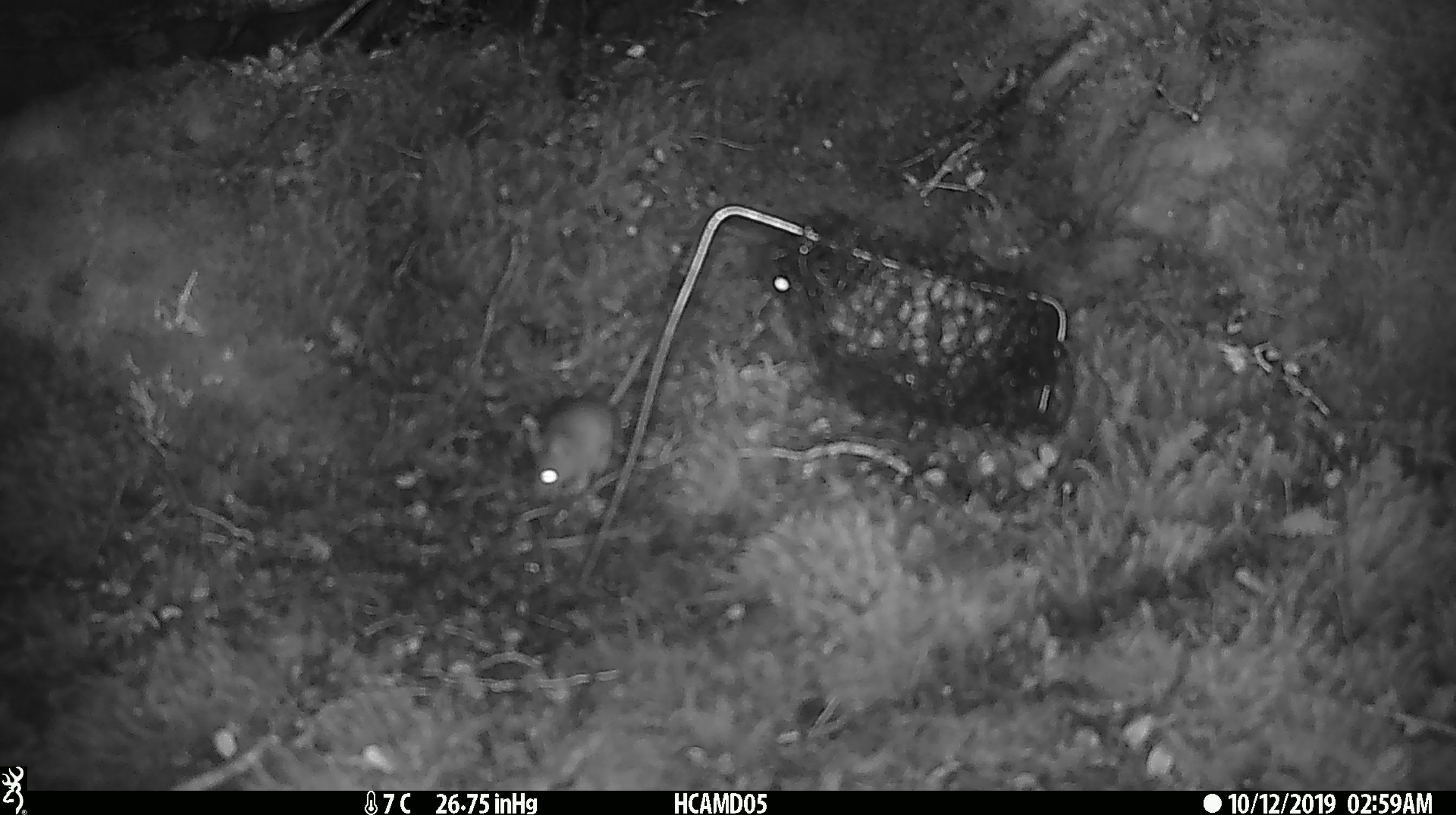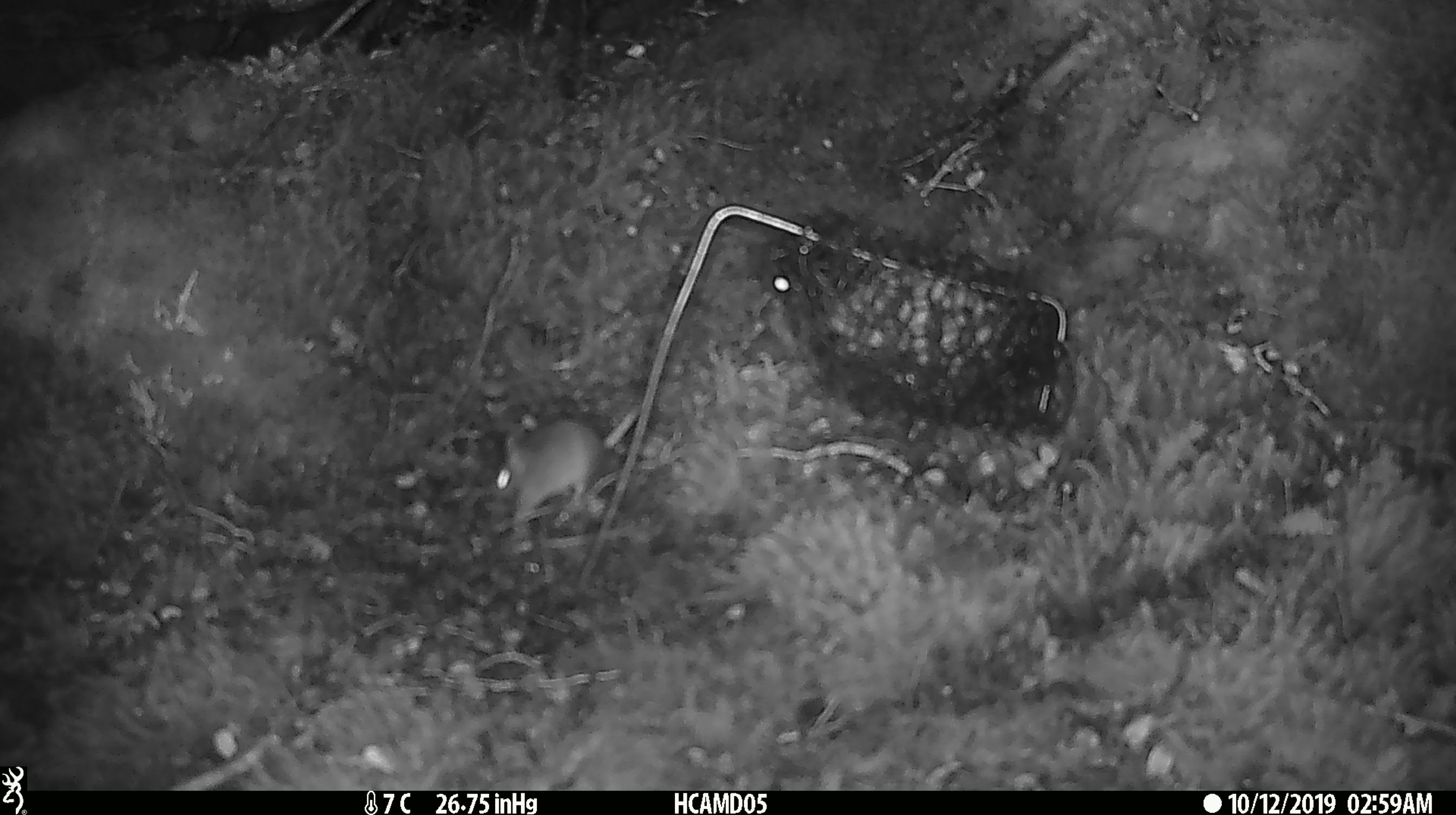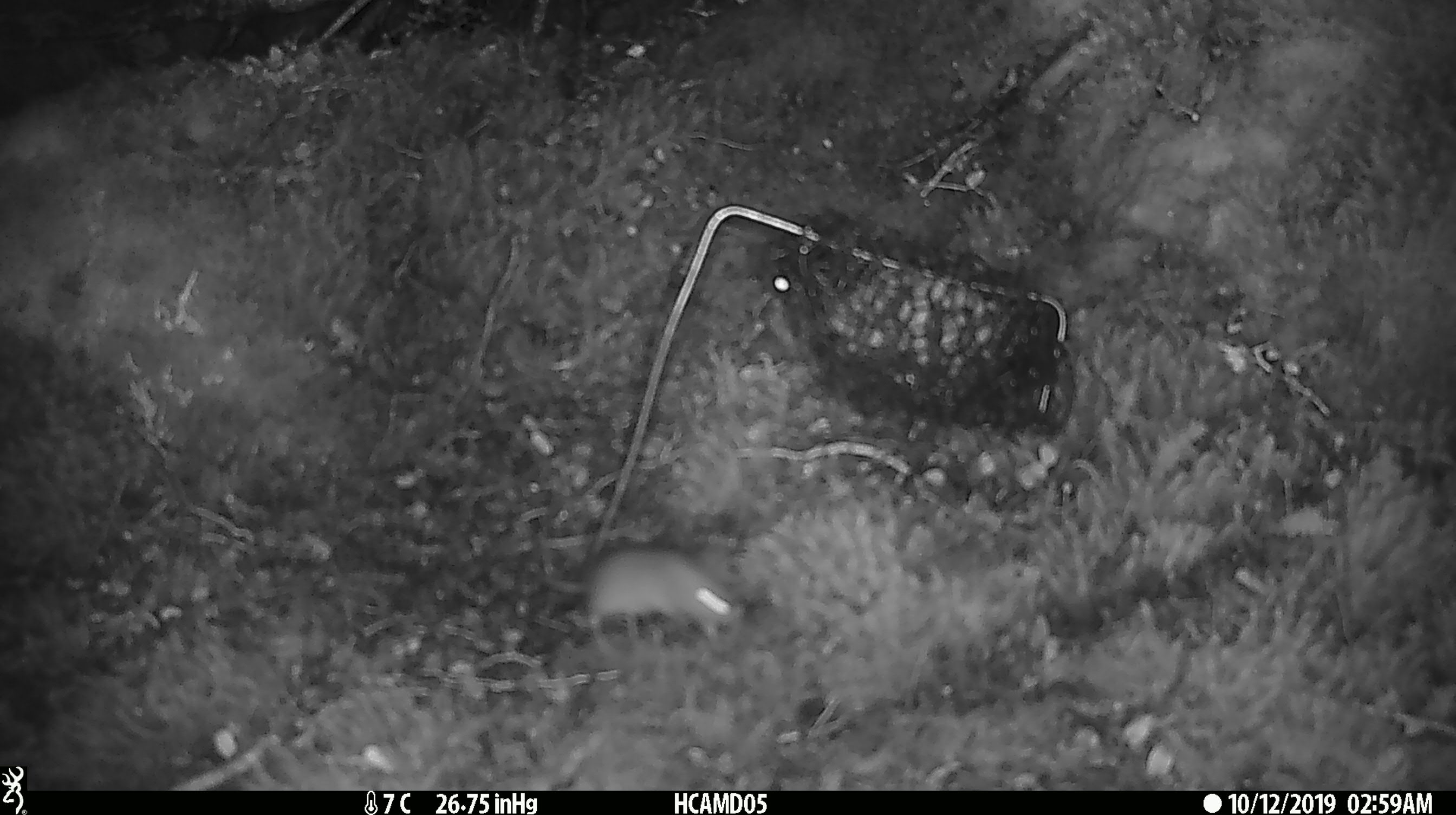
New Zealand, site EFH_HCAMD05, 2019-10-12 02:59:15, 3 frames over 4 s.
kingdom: Animalia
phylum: Chordata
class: Mammalia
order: Rodentia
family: Muridae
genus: Mus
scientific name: Mus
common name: mouse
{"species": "mouse (Mus)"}